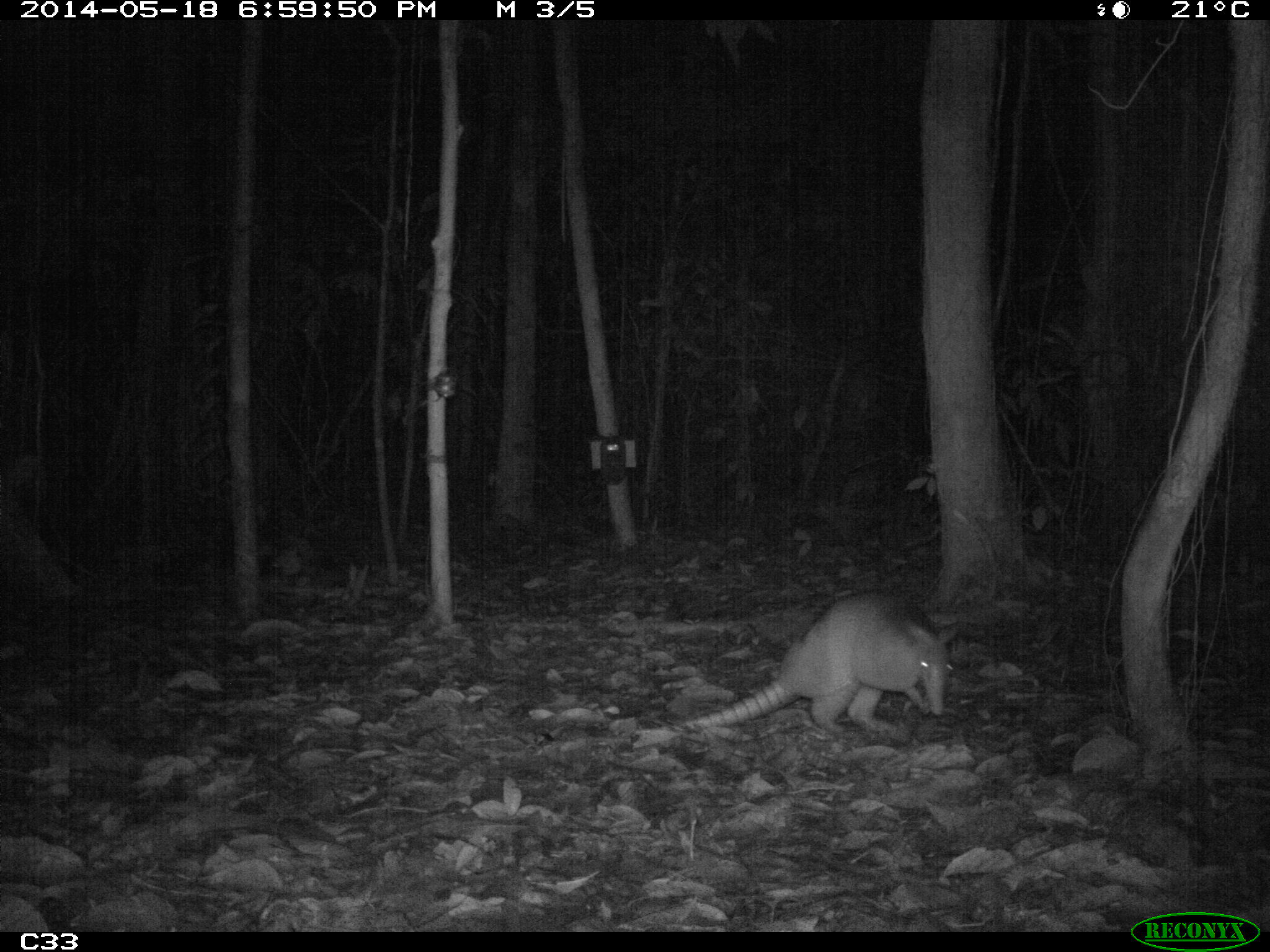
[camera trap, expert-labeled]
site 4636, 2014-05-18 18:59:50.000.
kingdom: Animalia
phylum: Chordata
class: Mammalia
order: Cingulata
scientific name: Cingulata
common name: armadillo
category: unknown armadillo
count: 1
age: adult